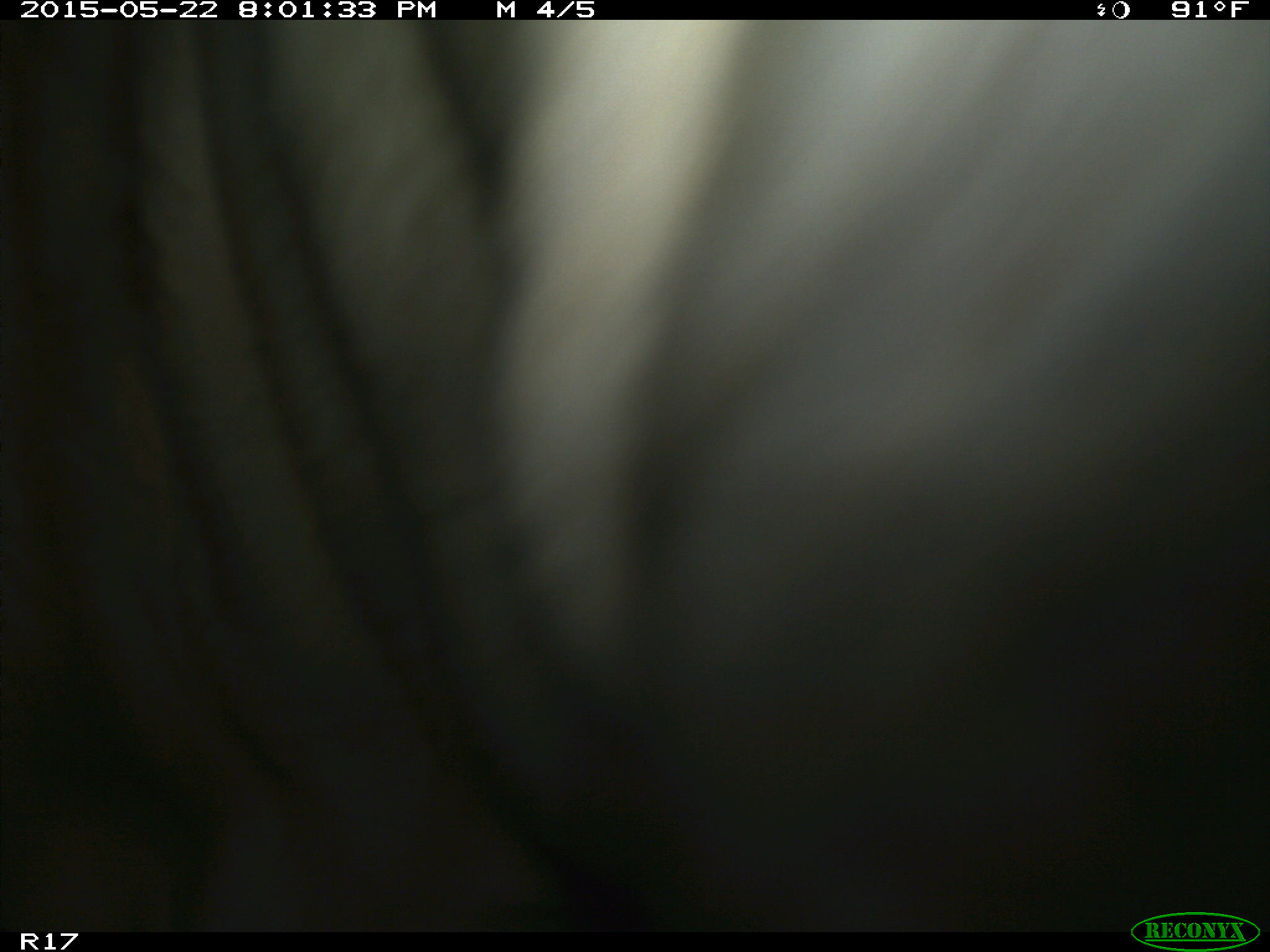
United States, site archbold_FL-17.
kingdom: Animalia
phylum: Chordata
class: Mammalia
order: Artiodactyla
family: Bovidae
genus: Bos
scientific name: Bos taurus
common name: domestic cow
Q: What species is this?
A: Bos taurus (domestic cow).